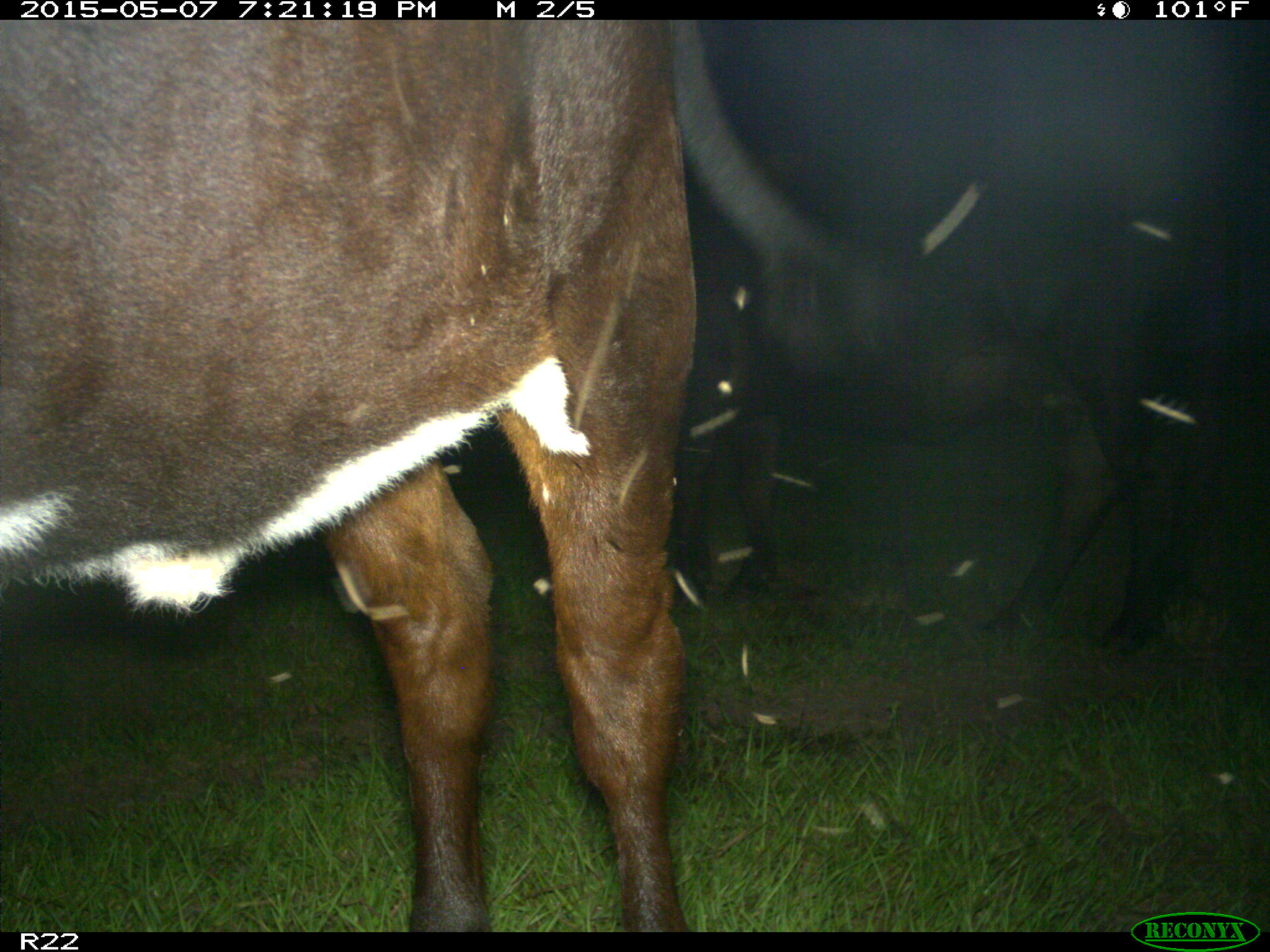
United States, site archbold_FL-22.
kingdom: Animalia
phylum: Chordata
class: Mammalia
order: Artiodactyla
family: Bovidae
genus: Bos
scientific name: Bos taurus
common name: domestic cow